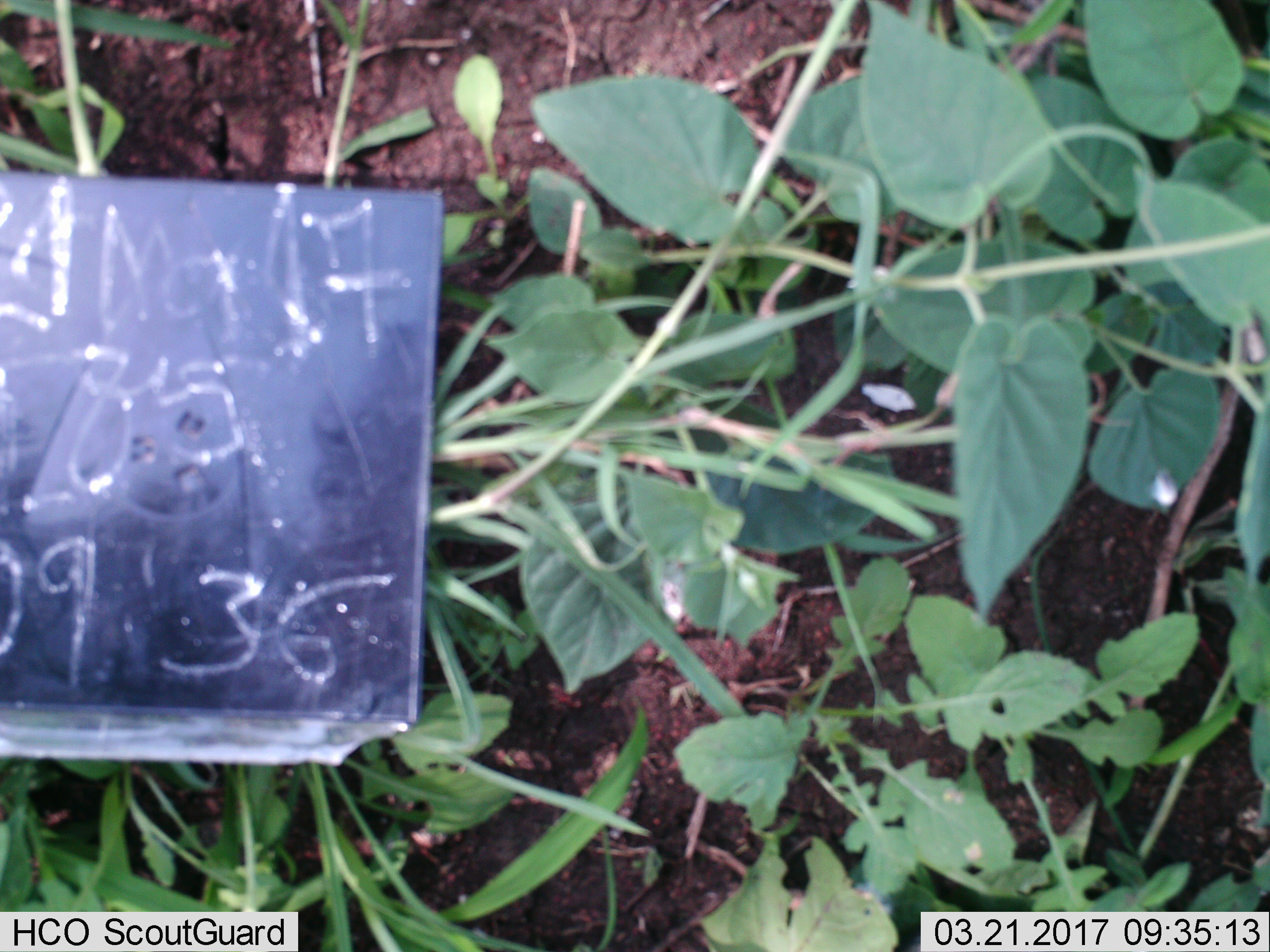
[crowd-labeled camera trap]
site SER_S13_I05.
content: unidentified animal